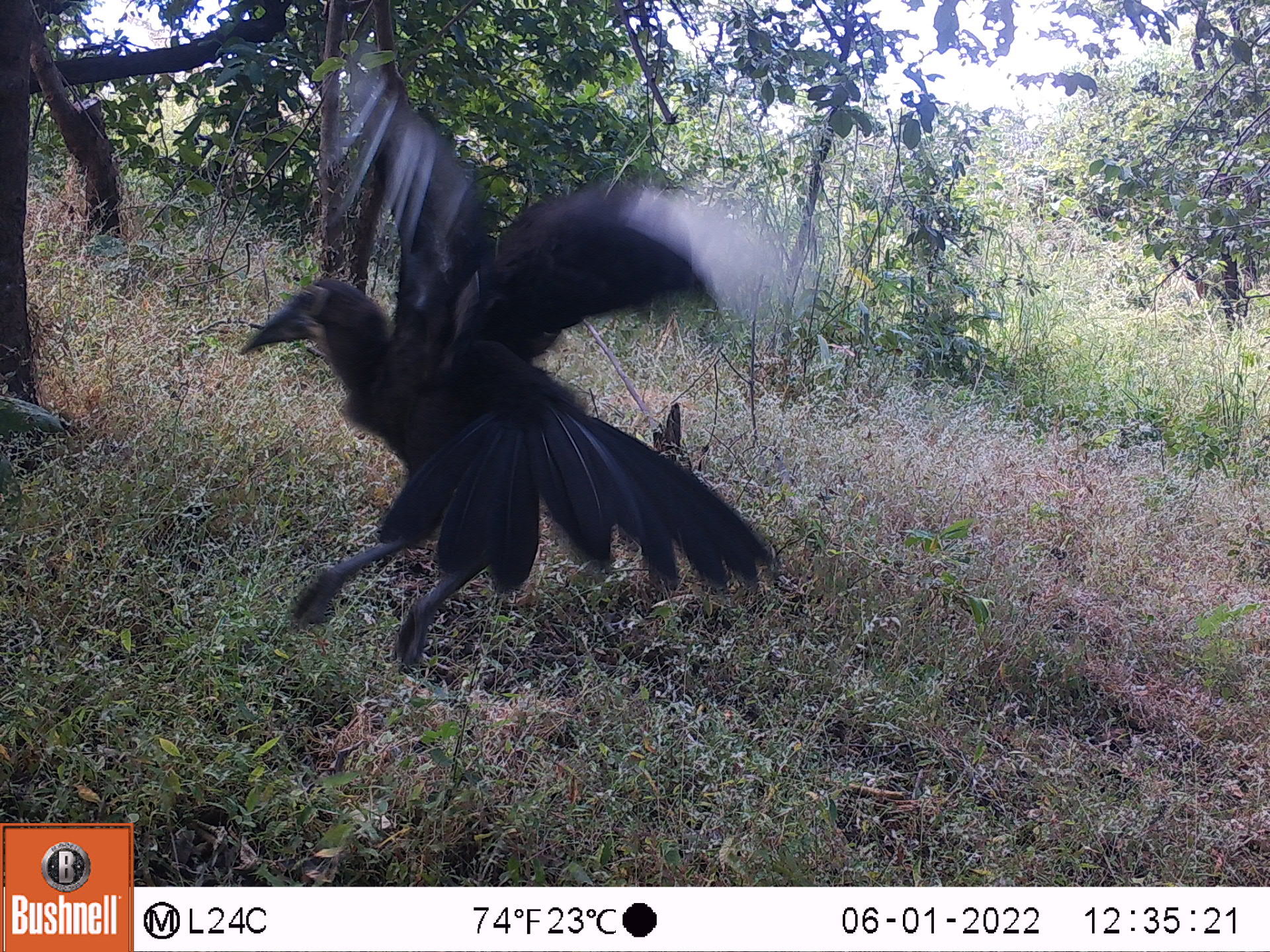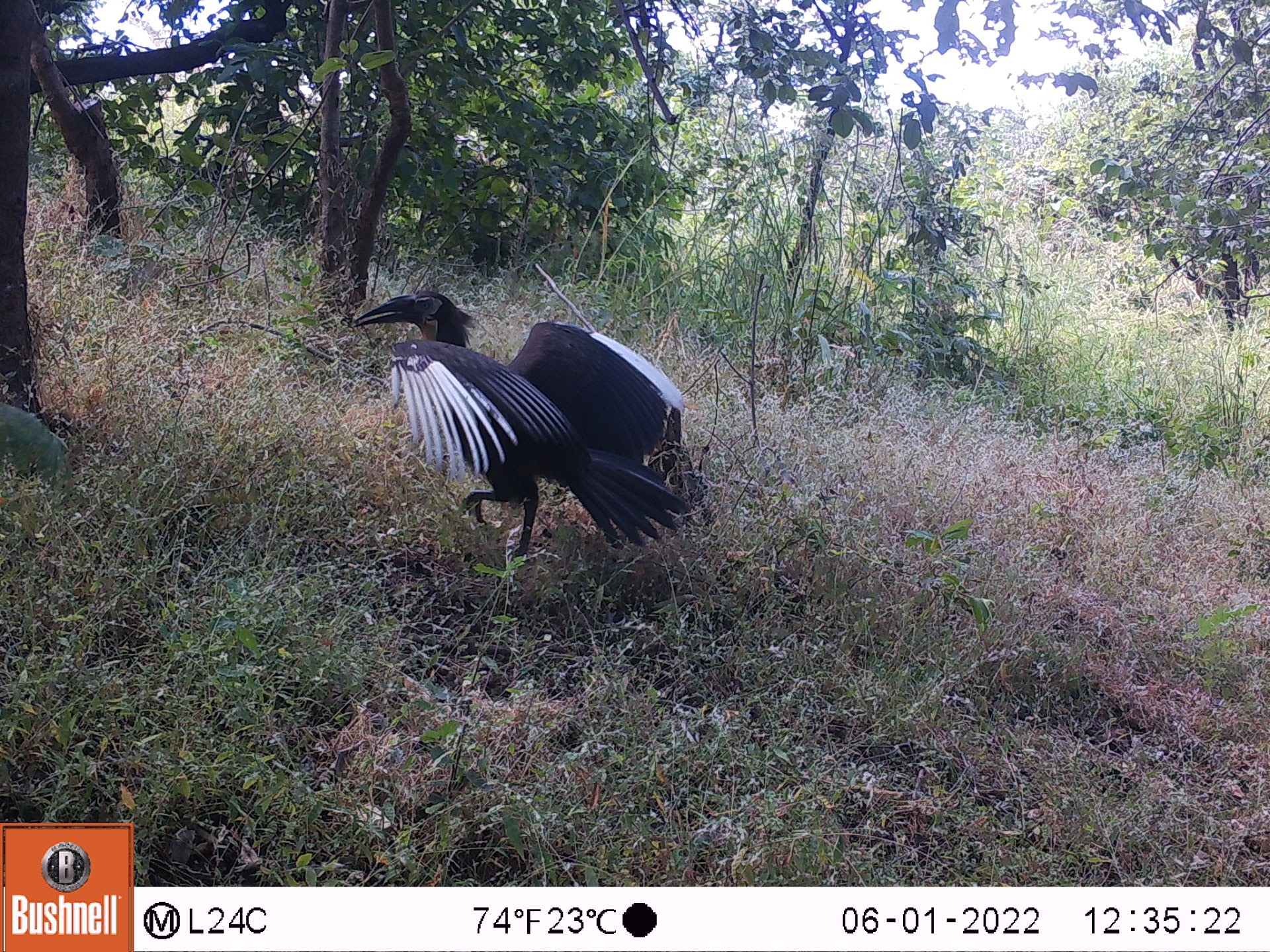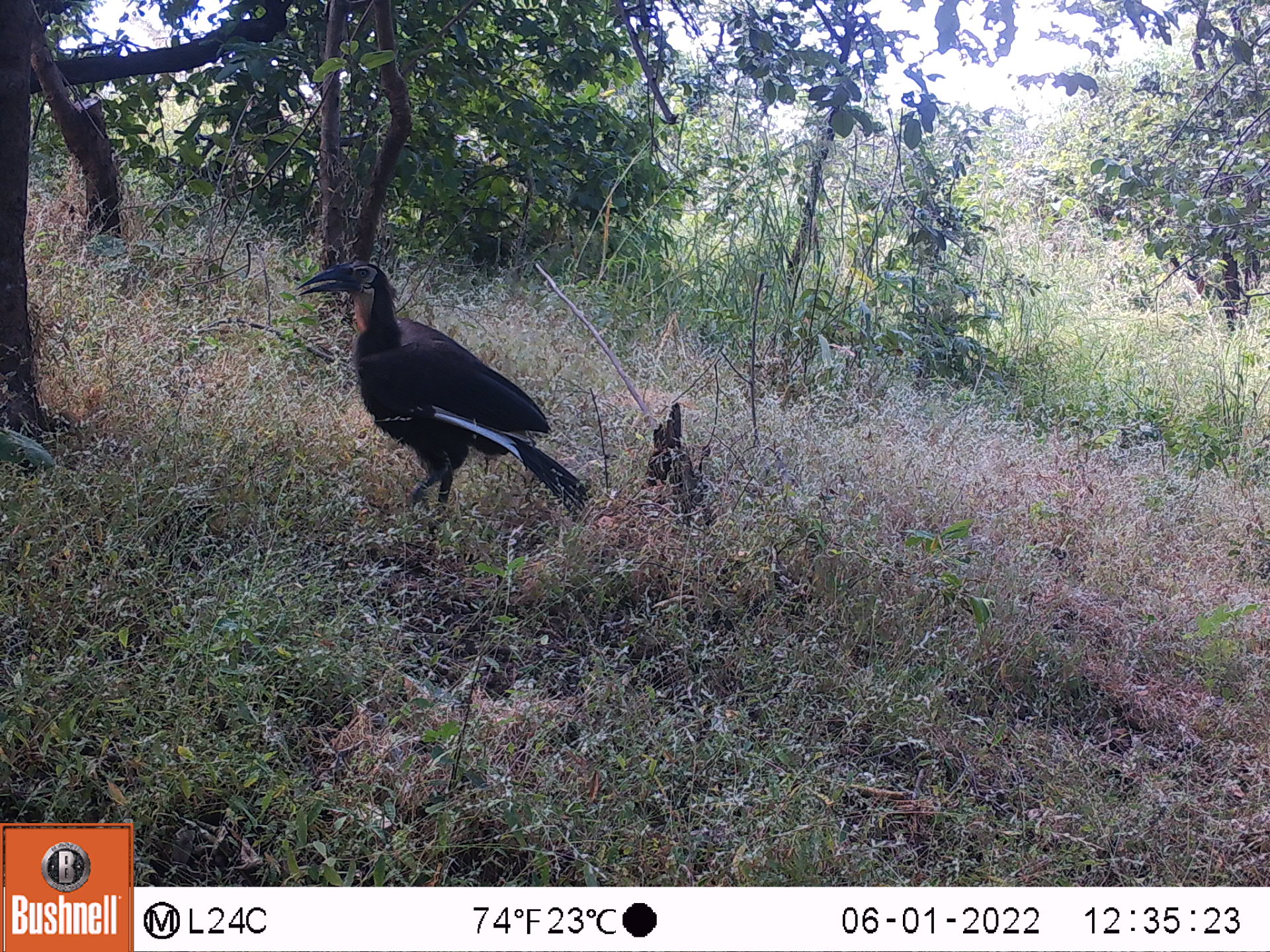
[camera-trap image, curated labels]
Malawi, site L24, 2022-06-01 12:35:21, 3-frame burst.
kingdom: Animalia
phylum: Chordata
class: Aves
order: Bucerotiformes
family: Bucorvidae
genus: Bucorvus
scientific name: Bucorvus leadbeateri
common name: southern ground hornbill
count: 1